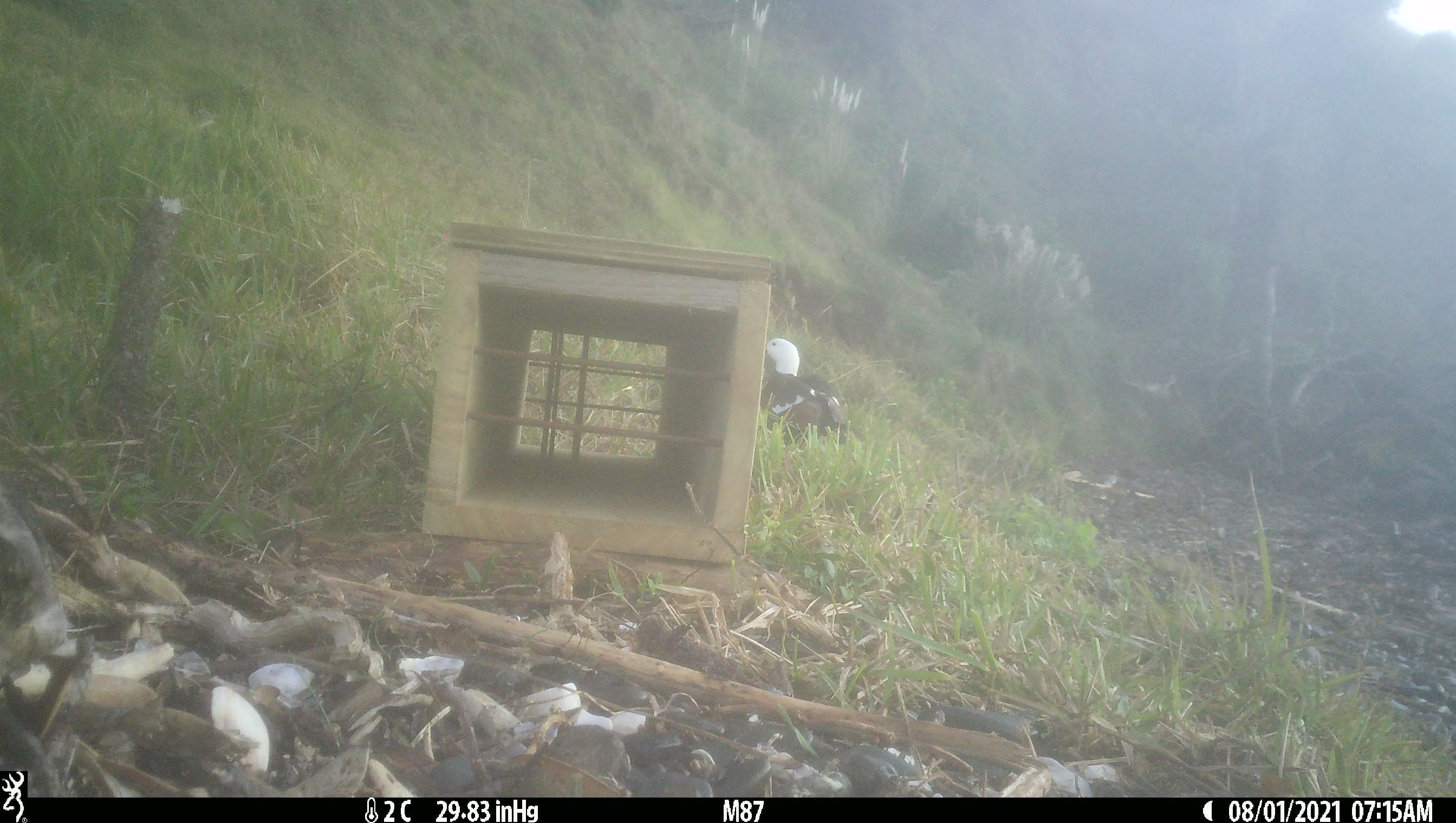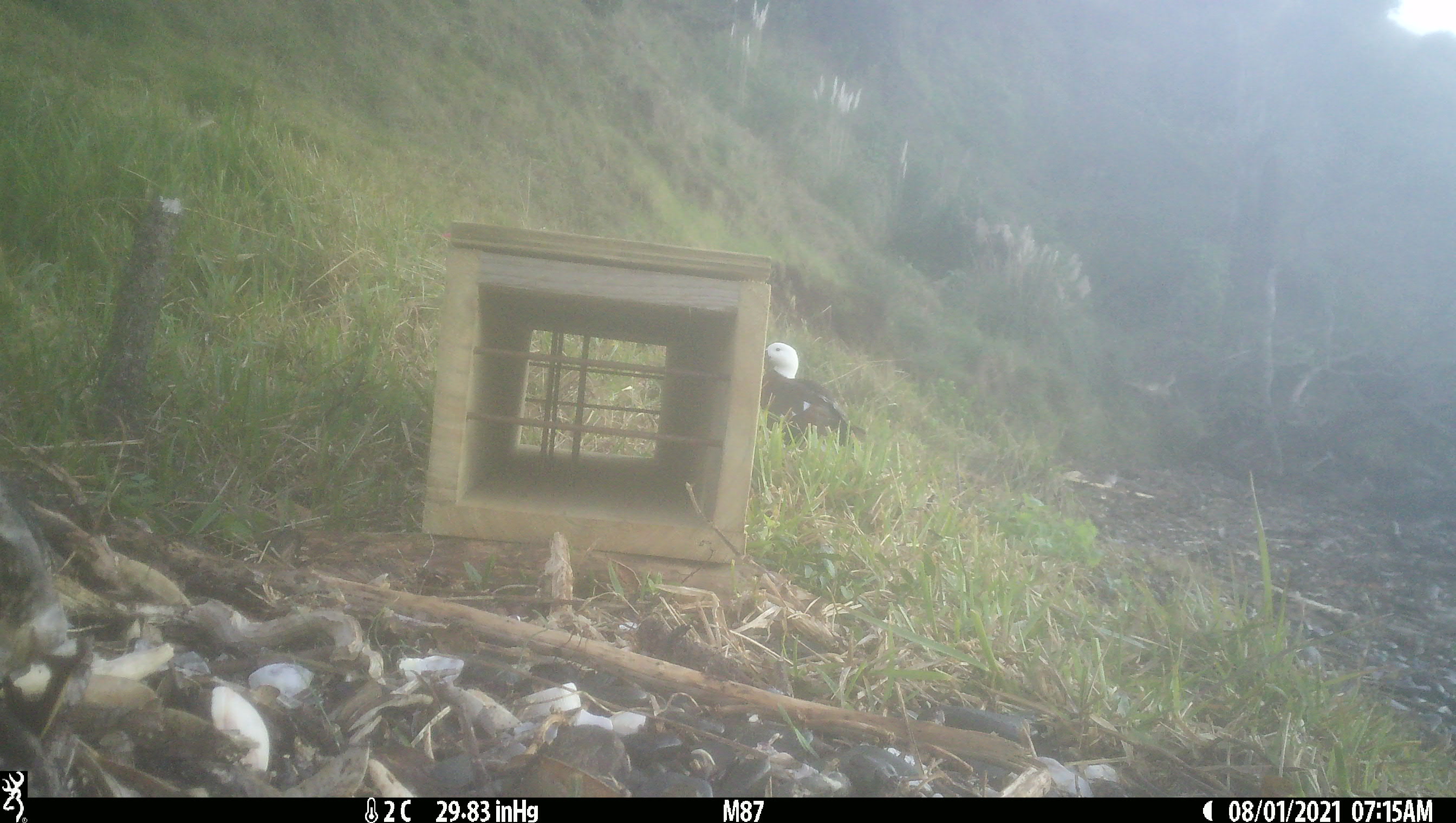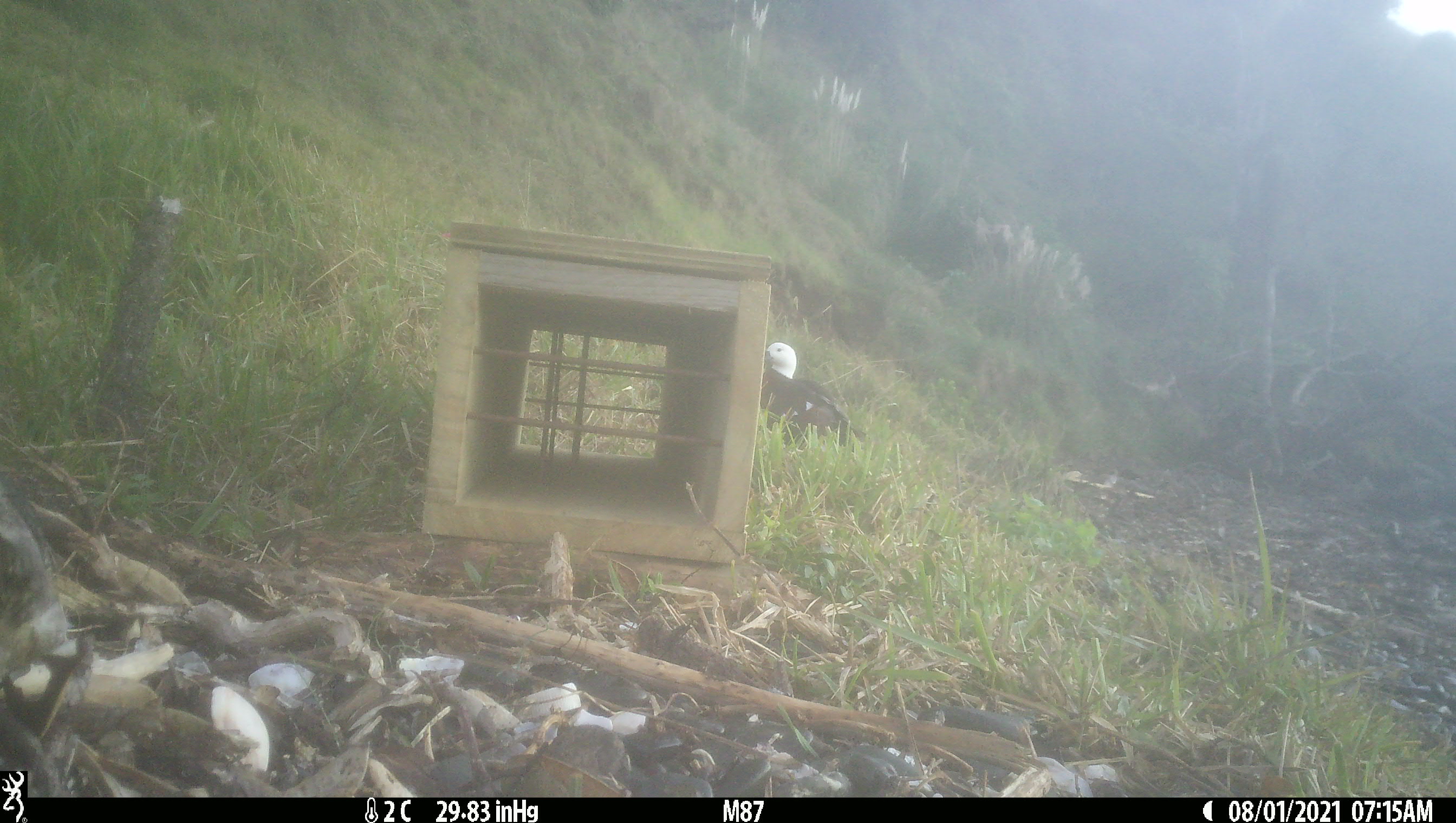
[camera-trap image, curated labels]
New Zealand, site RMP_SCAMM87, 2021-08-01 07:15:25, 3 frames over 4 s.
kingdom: Animalia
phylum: Chordata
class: Aves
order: Anseriformes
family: Anatidae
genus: Tadorna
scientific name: Tadorna variegata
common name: paradise shelduck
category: paradise duck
Paradise duck (paradise shelduck) (Tadorna variegata).